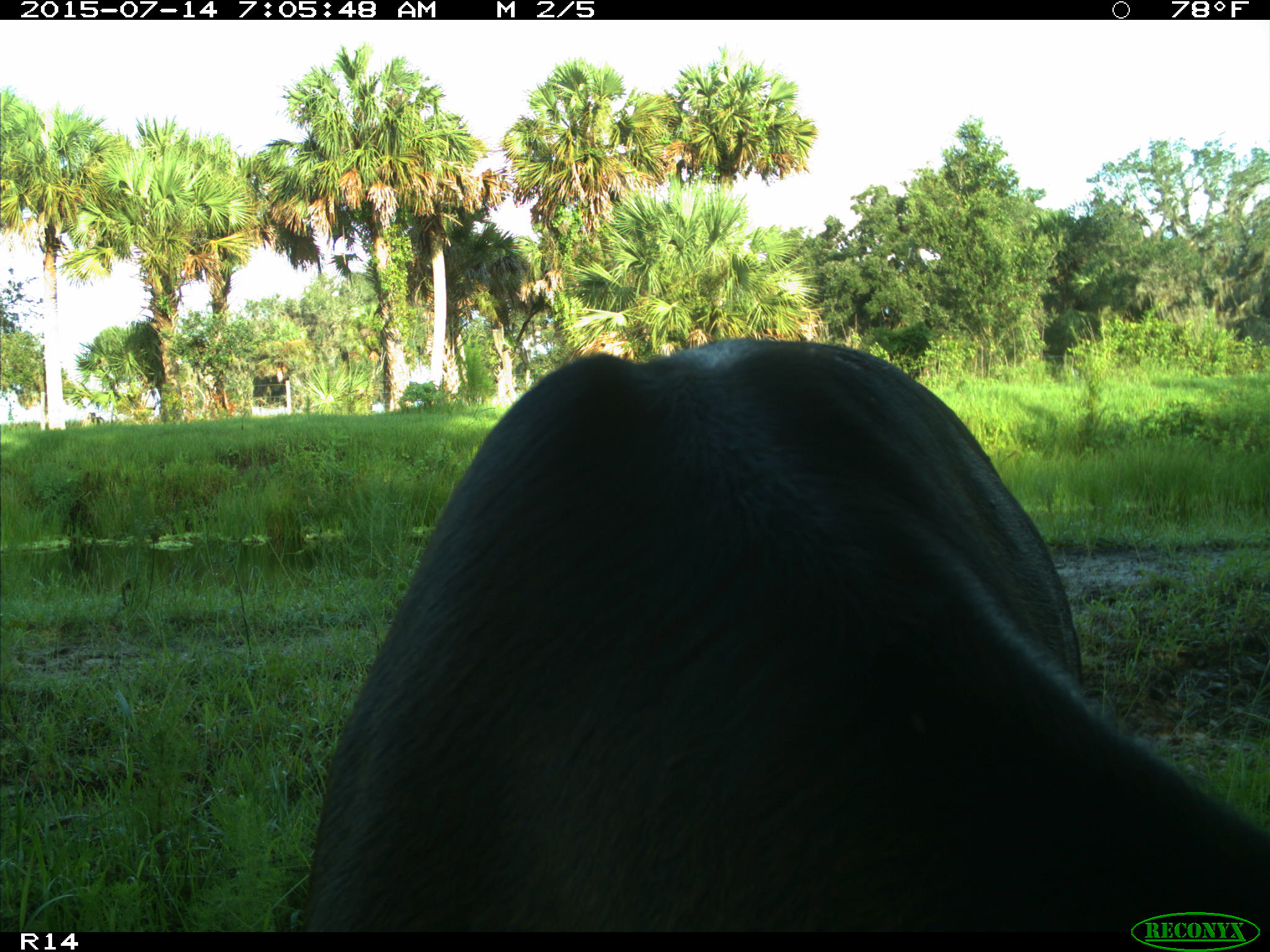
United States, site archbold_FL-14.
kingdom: Animalia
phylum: Chordata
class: Mammalia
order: Artiodactyla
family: Bovidae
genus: Bos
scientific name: Bos taurus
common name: domestic cow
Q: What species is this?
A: Bos taurus (domestic cow).